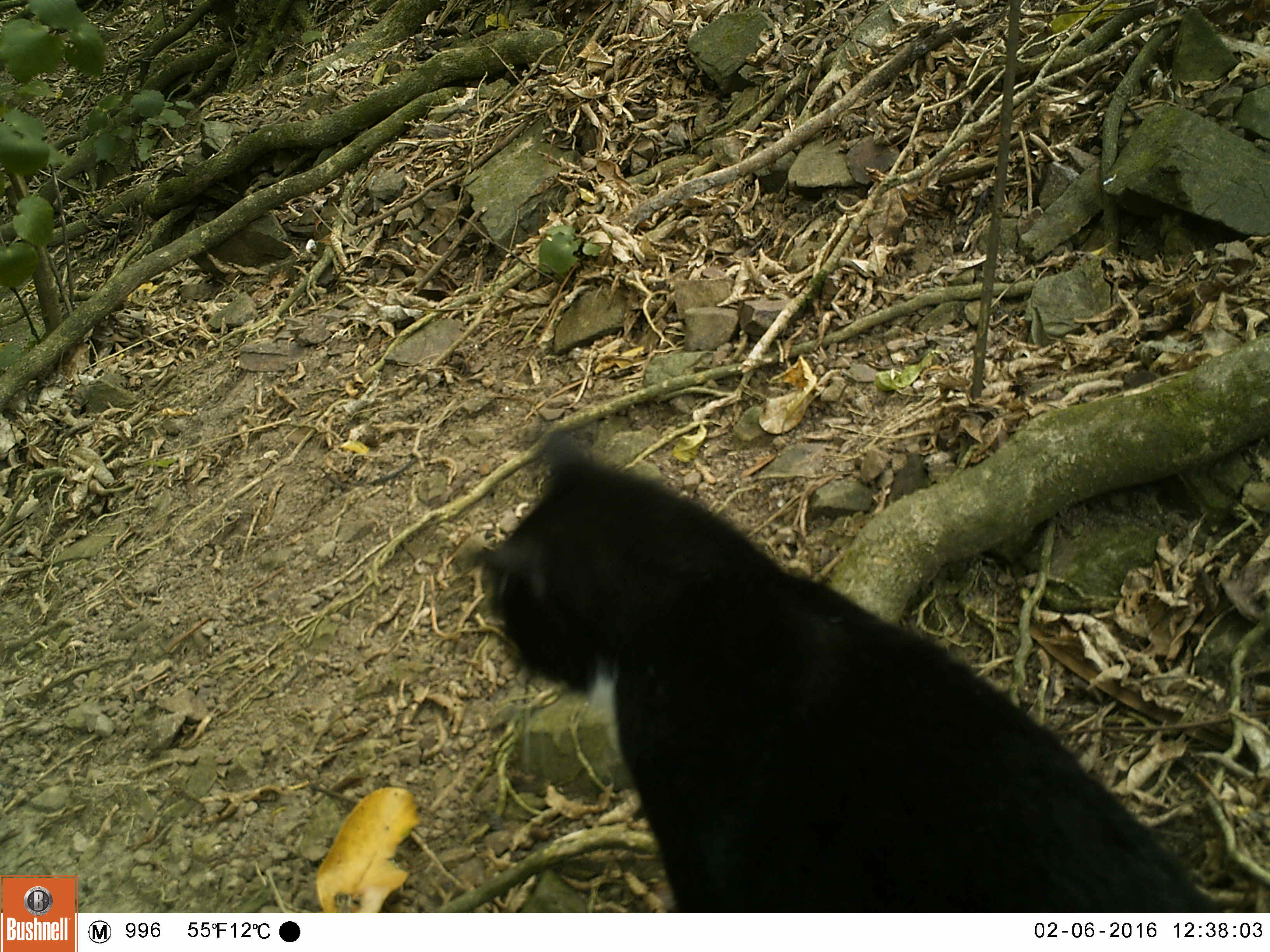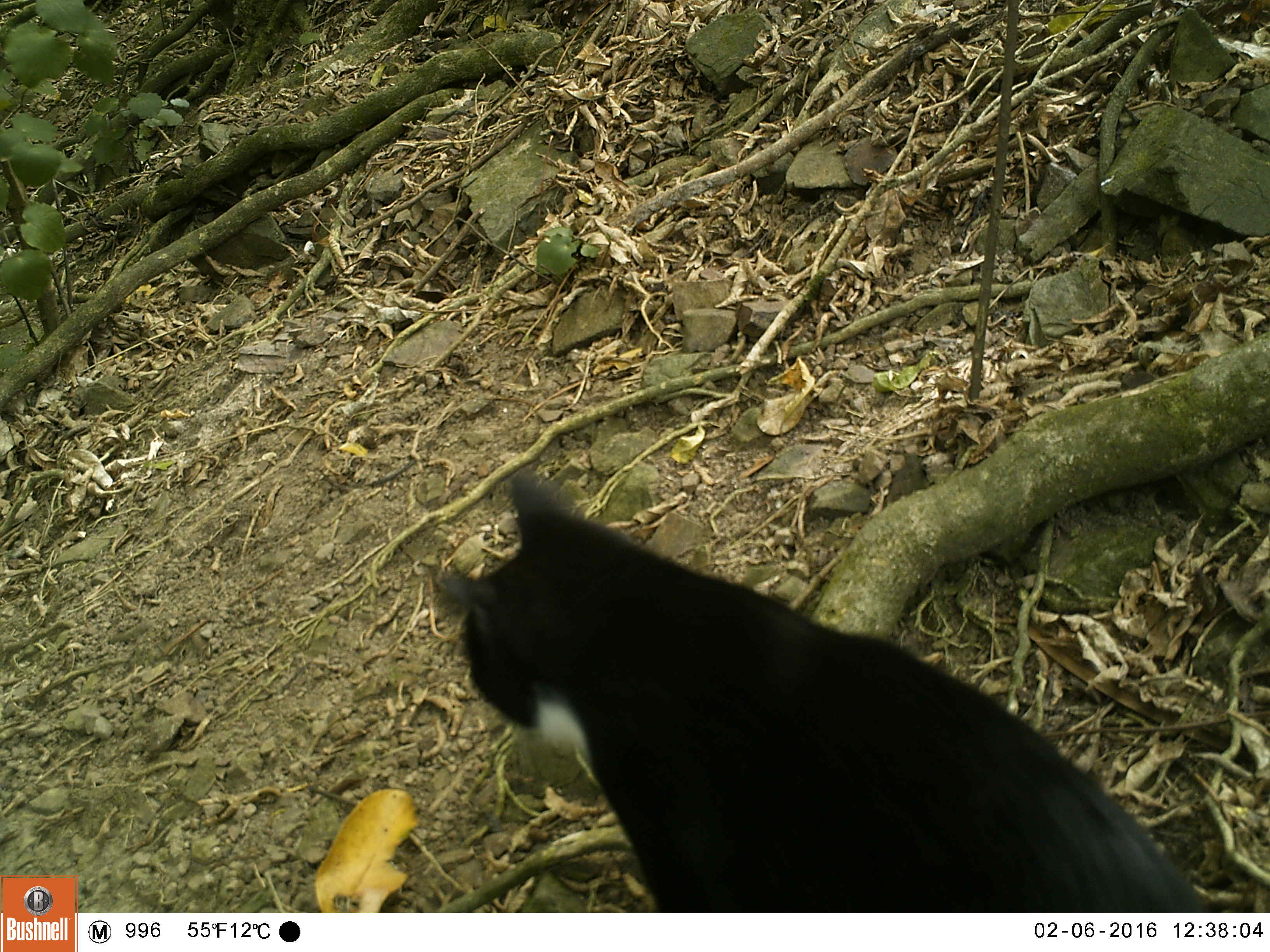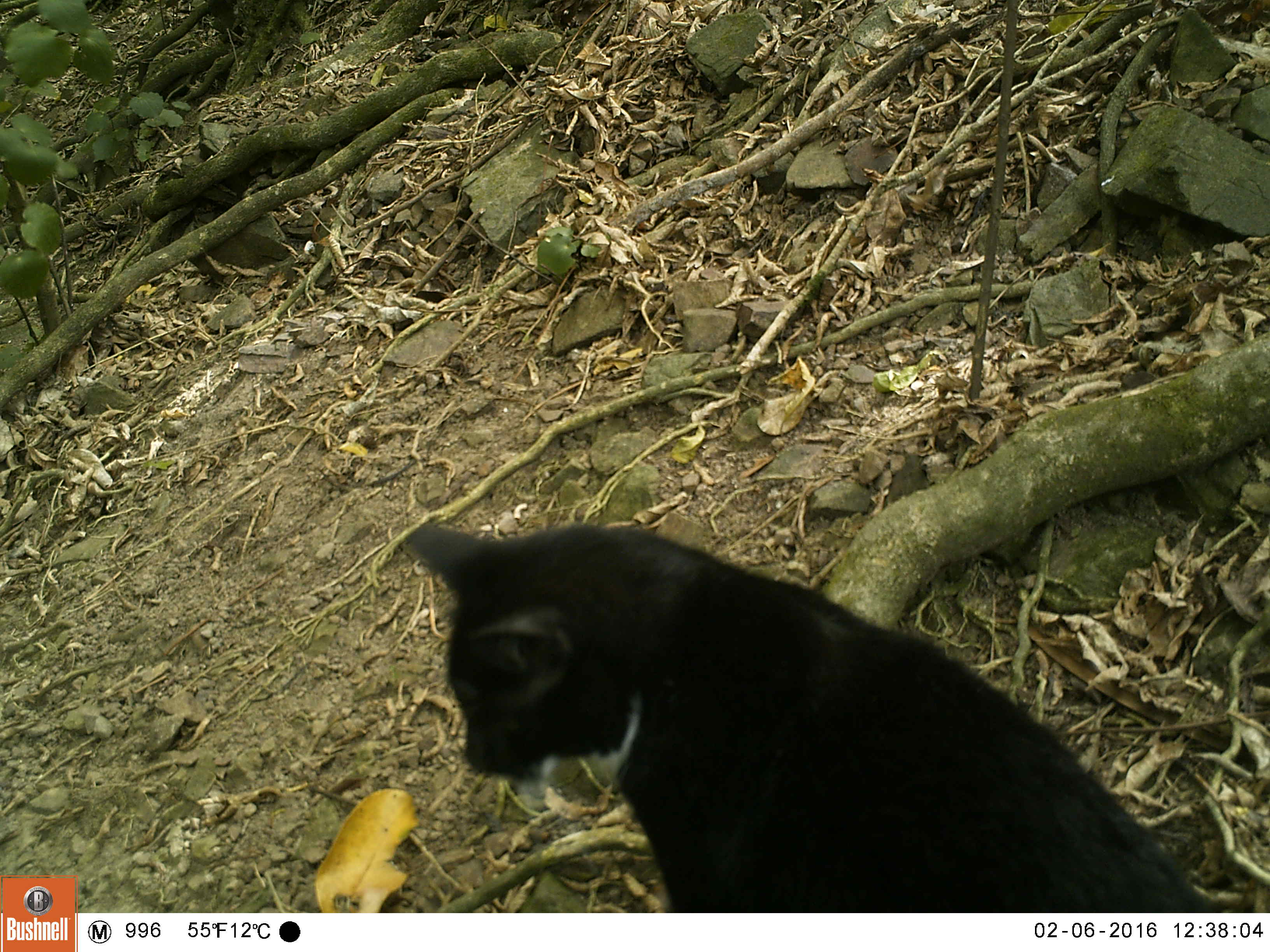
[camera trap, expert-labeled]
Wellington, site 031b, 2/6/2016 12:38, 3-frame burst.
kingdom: Animalia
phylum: Chordata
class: Mammalia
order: Carnivora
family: Felidae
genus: Felis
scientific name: Felis catus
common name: cat